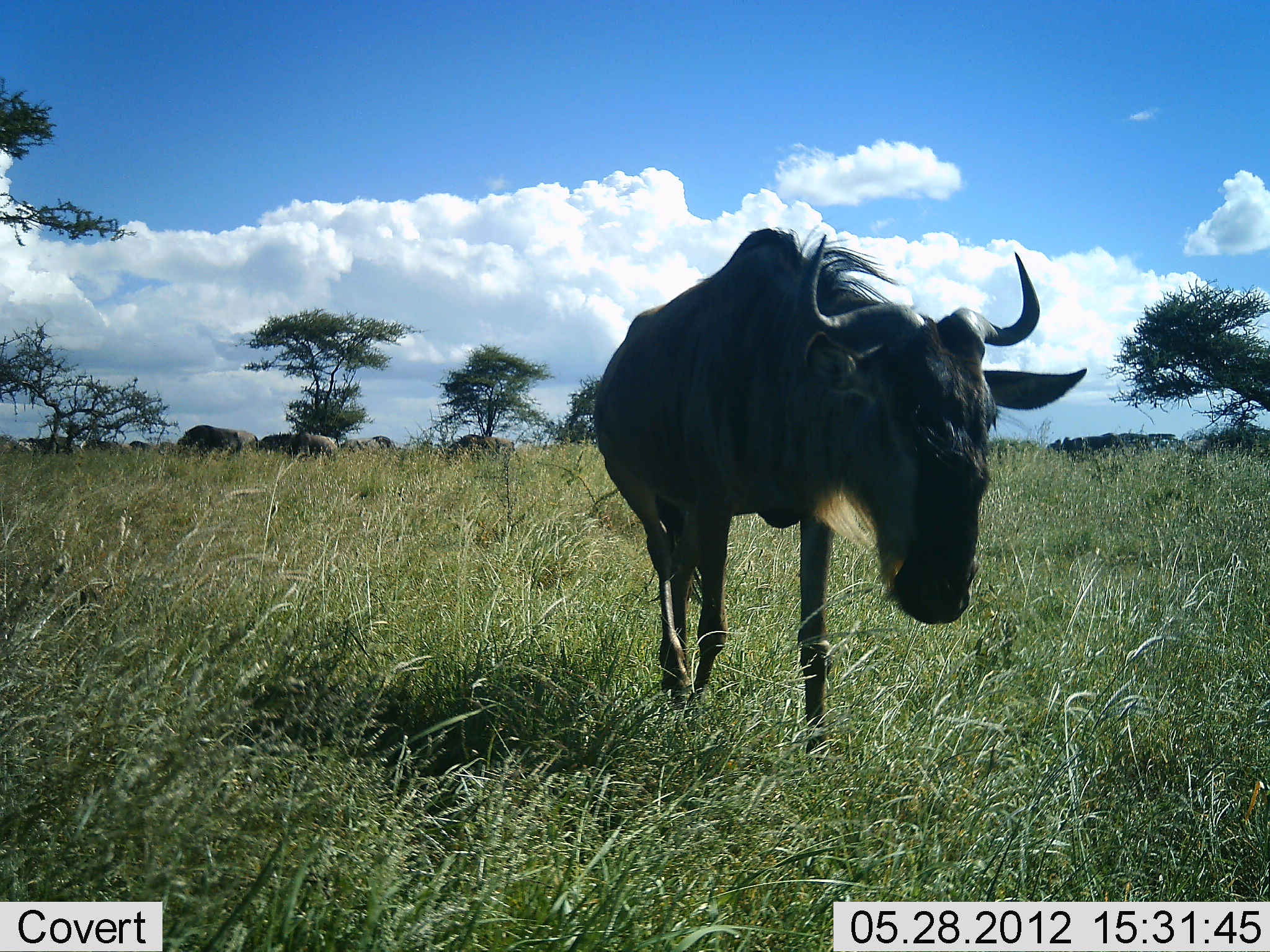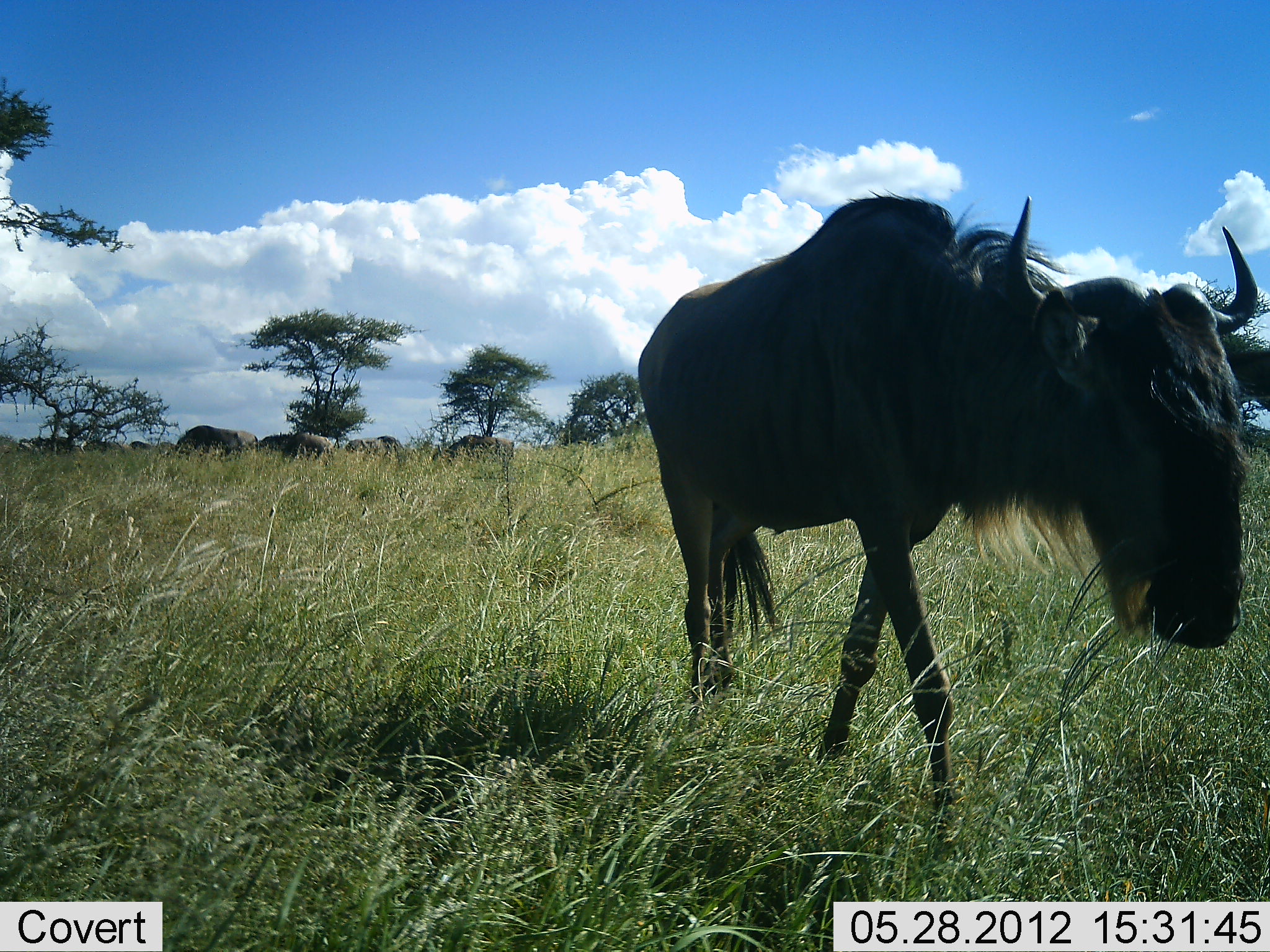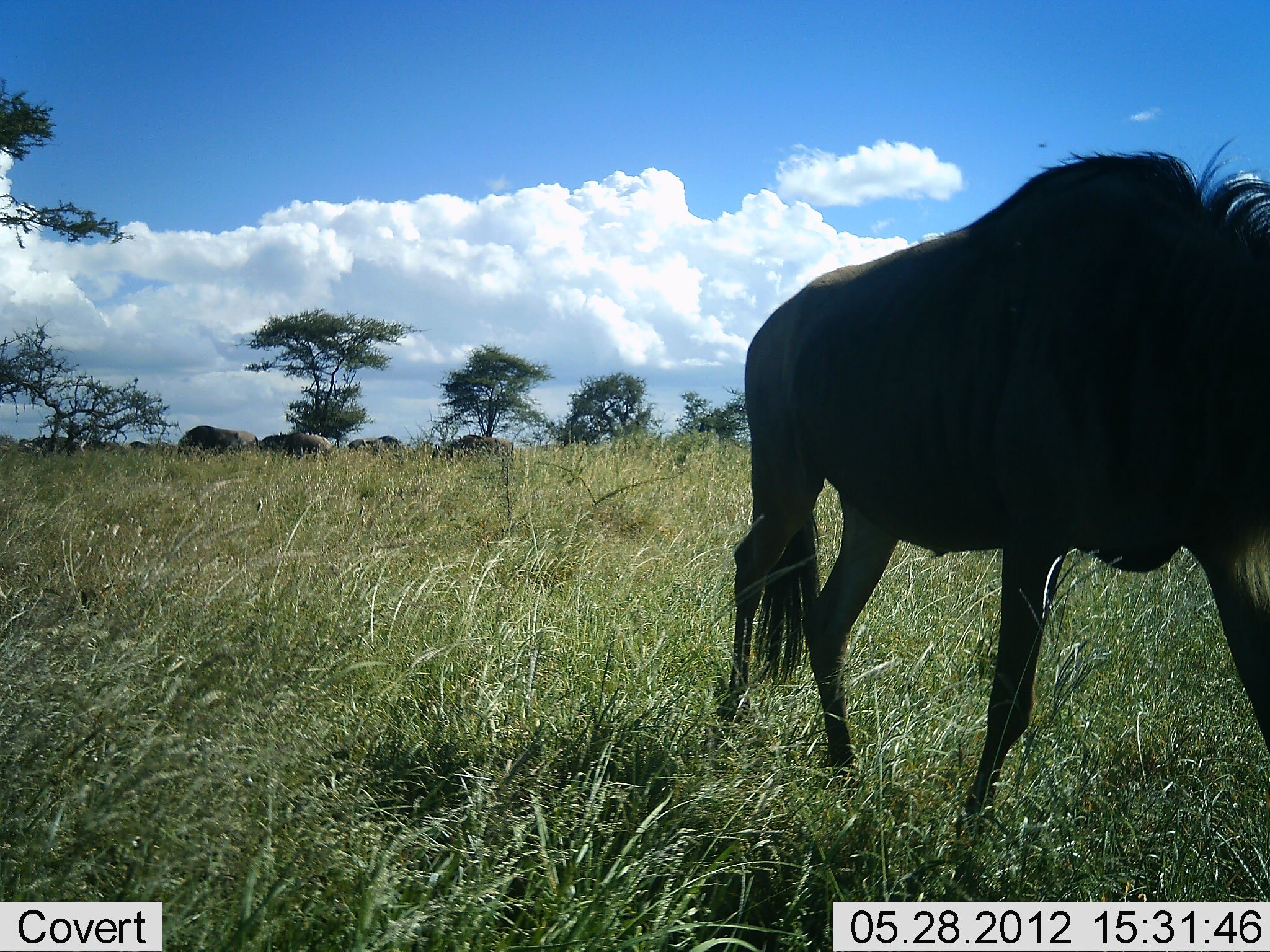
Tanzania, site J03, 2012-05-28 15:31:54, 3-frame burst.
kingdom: Animalia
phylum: Chordata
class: Mammalia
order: Artiodactyla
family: Bovidae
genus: Connochaetes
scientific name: Connochaetes taurinus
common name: blue wildebeest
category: wildebeest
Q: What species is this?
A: Wildebeest (blue wildebeest) (Connochaetes taurinus).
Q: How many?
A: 8.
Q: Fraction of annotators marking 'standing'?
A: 20%.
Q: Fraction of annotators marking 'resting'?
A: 0%.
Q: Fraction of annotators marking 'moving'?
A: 100%.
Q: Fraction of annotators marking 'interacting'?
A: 0%.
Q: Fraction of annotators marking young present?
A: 0%.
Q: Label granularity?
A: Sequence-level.